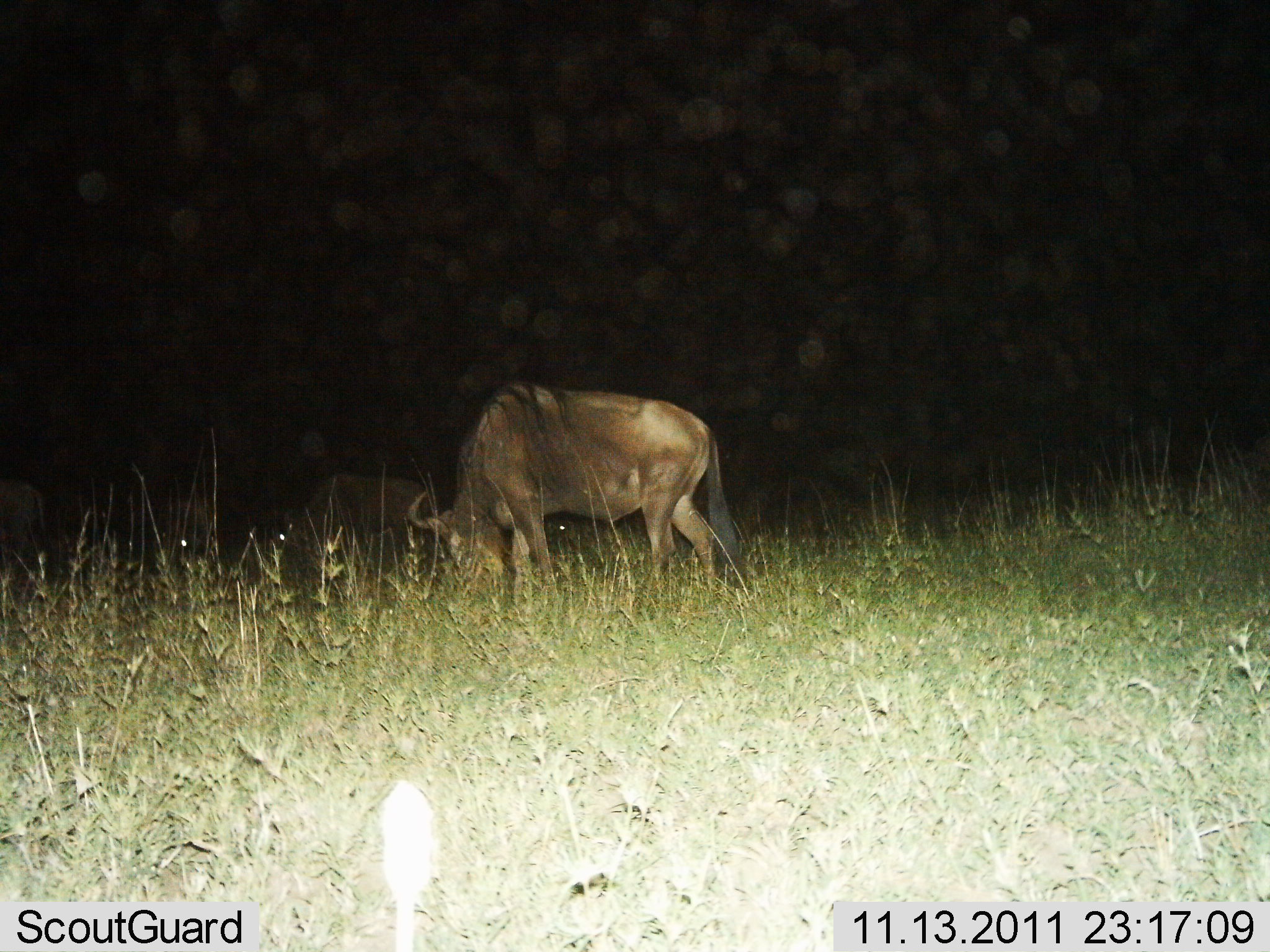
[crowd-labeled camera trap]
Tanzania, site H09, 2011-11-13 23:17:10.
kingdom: Animalia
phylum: Chordata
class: Mammalia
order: Artiodactyla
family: Bovidae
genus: Connochaetes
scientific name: Connochaetes taurinus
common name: blue wildebeest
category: wildebeest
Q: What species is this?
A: Wildebeest (blue wildebeest) (Connochaetes taurinus).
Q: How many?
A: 3.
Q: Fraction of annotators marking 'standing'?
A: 40%.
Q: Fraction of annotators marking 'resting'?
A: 0%.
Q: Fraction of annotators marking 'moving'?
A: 0%.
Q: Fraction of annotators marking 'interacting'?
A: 0%.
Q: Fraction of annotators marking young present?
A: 0%.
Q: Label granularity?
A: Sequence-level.